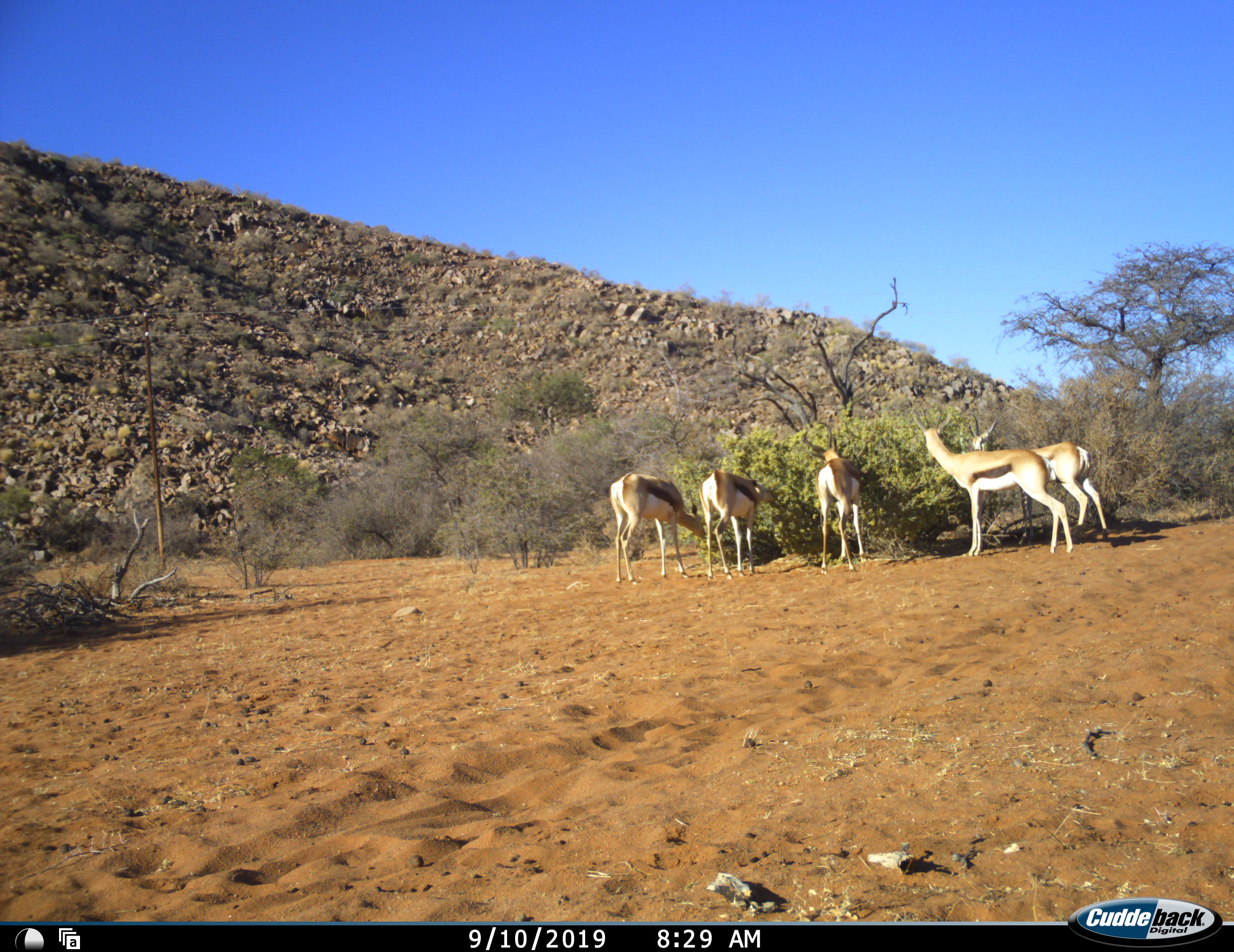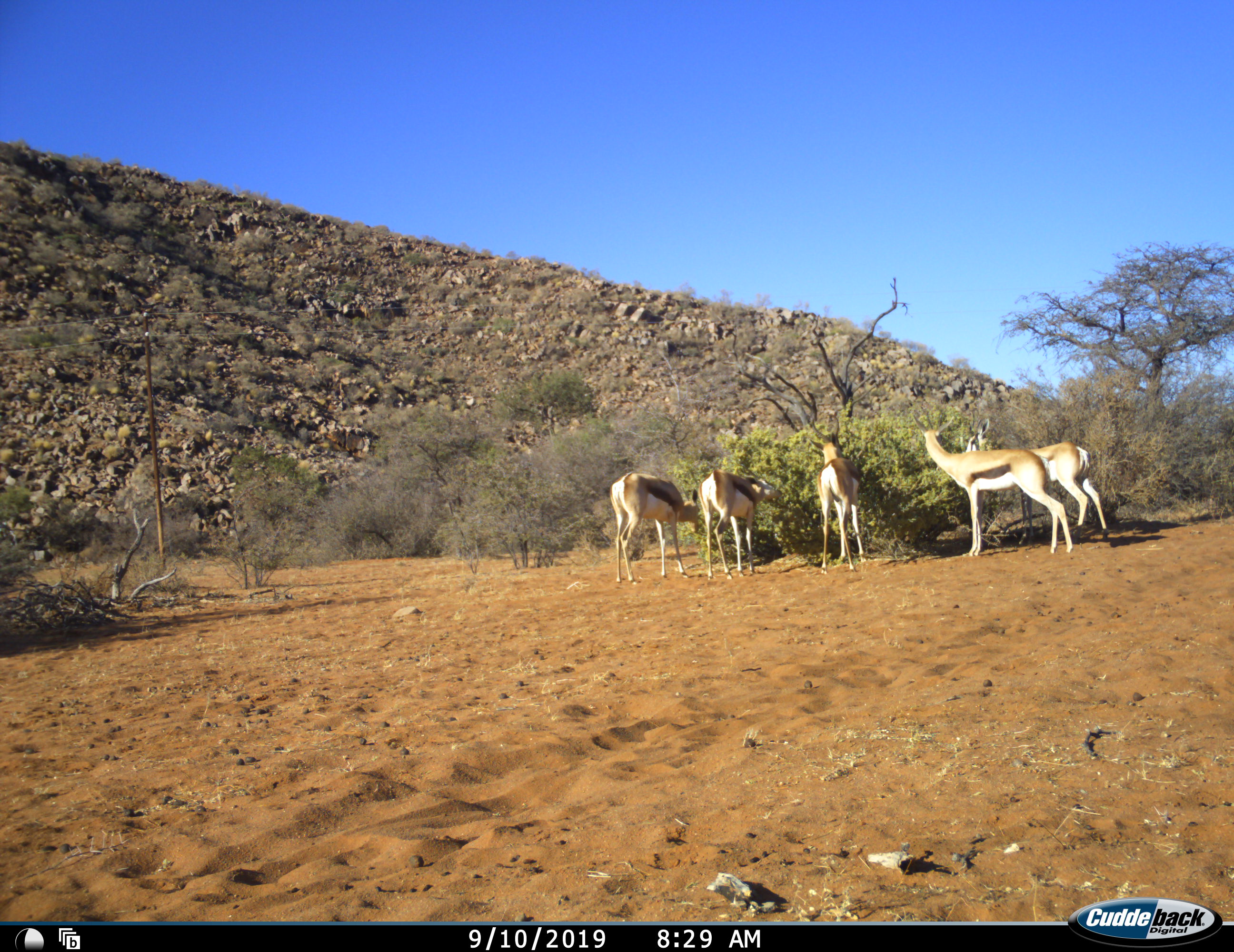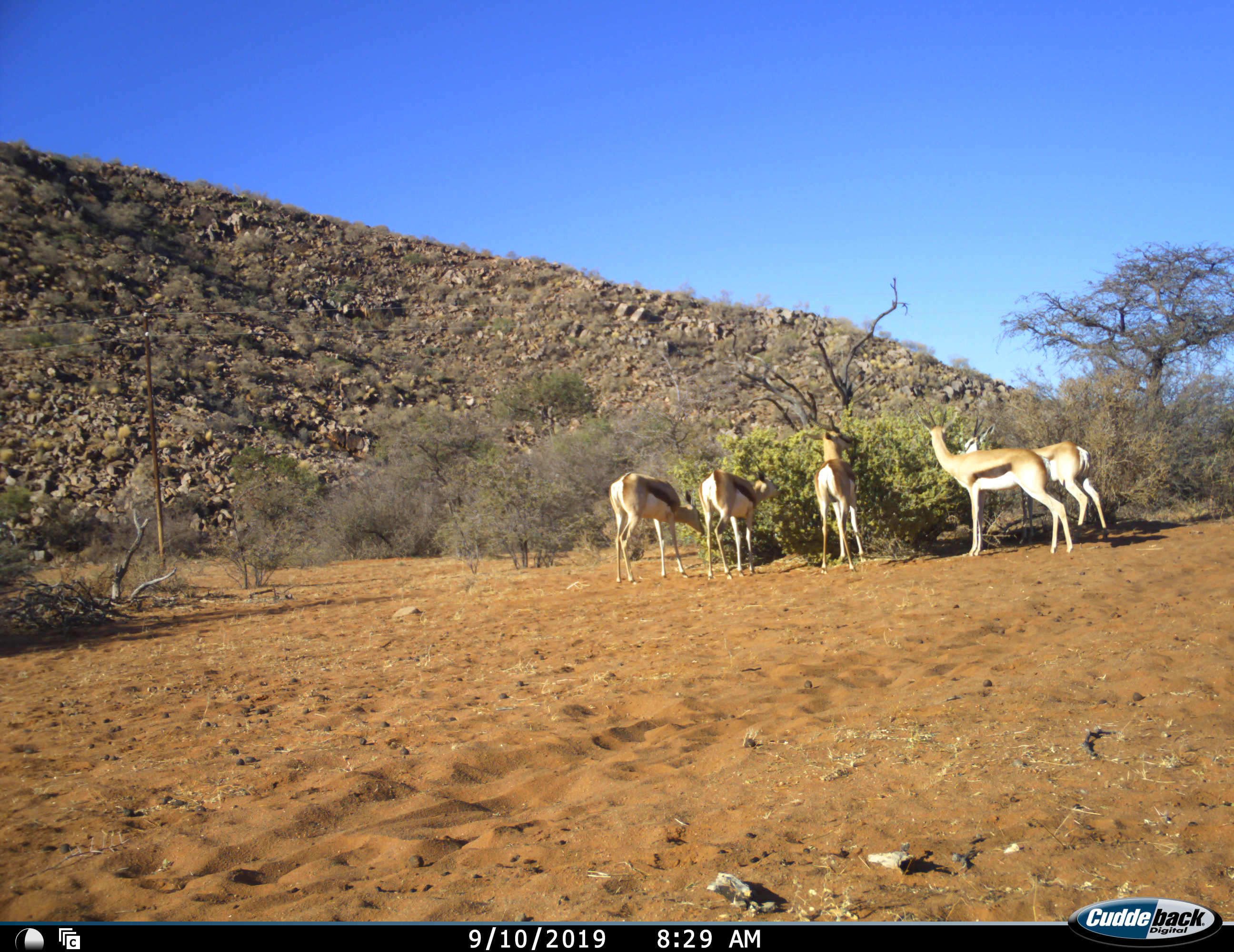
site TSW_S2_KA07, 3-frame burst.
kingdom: Animalia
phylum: Chordata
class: Mammalia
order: Artiodactyla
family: Bovidae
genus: Antidorcas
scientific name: Antidorcas marsupialis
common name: springbok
Springbok (Antidorcas marsupialis), count 5. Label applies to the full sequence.